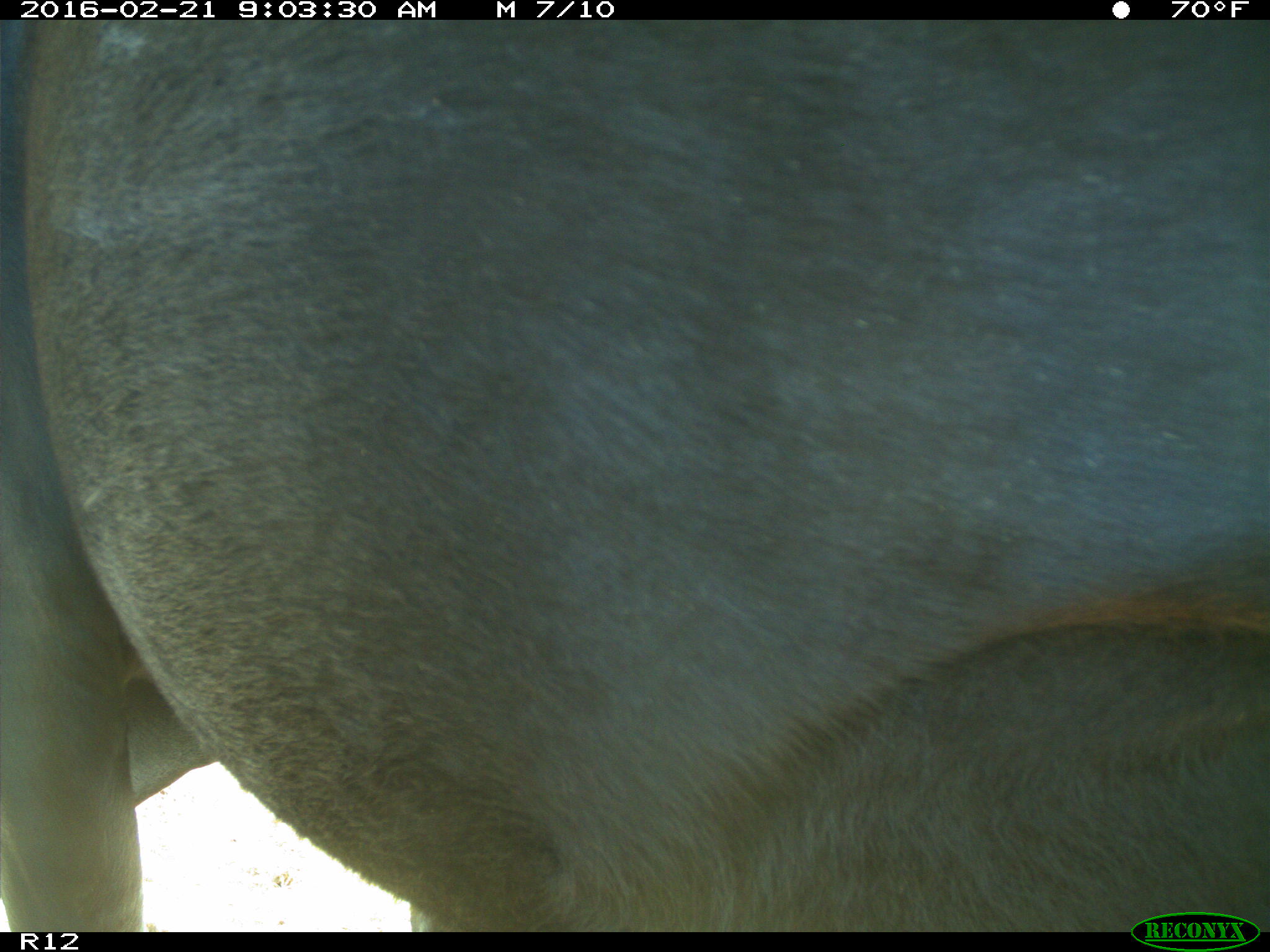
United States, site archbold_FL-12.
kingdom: Animalia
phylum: Chordata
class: Mammalia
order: Artiodactyla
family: Bovidae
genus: Bos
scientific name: Bos taurus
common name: domestic cow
Bos taurus (domestic cow).